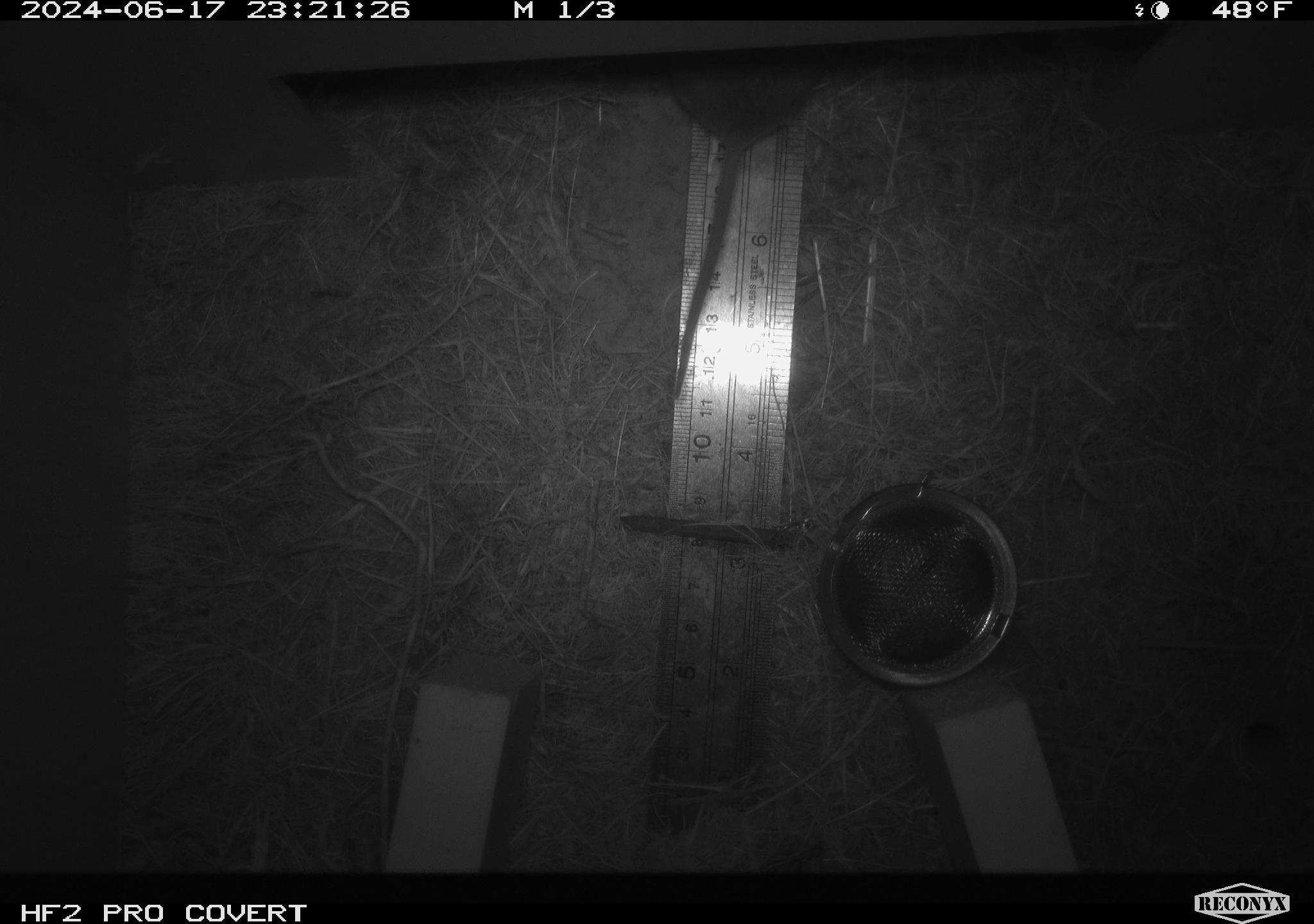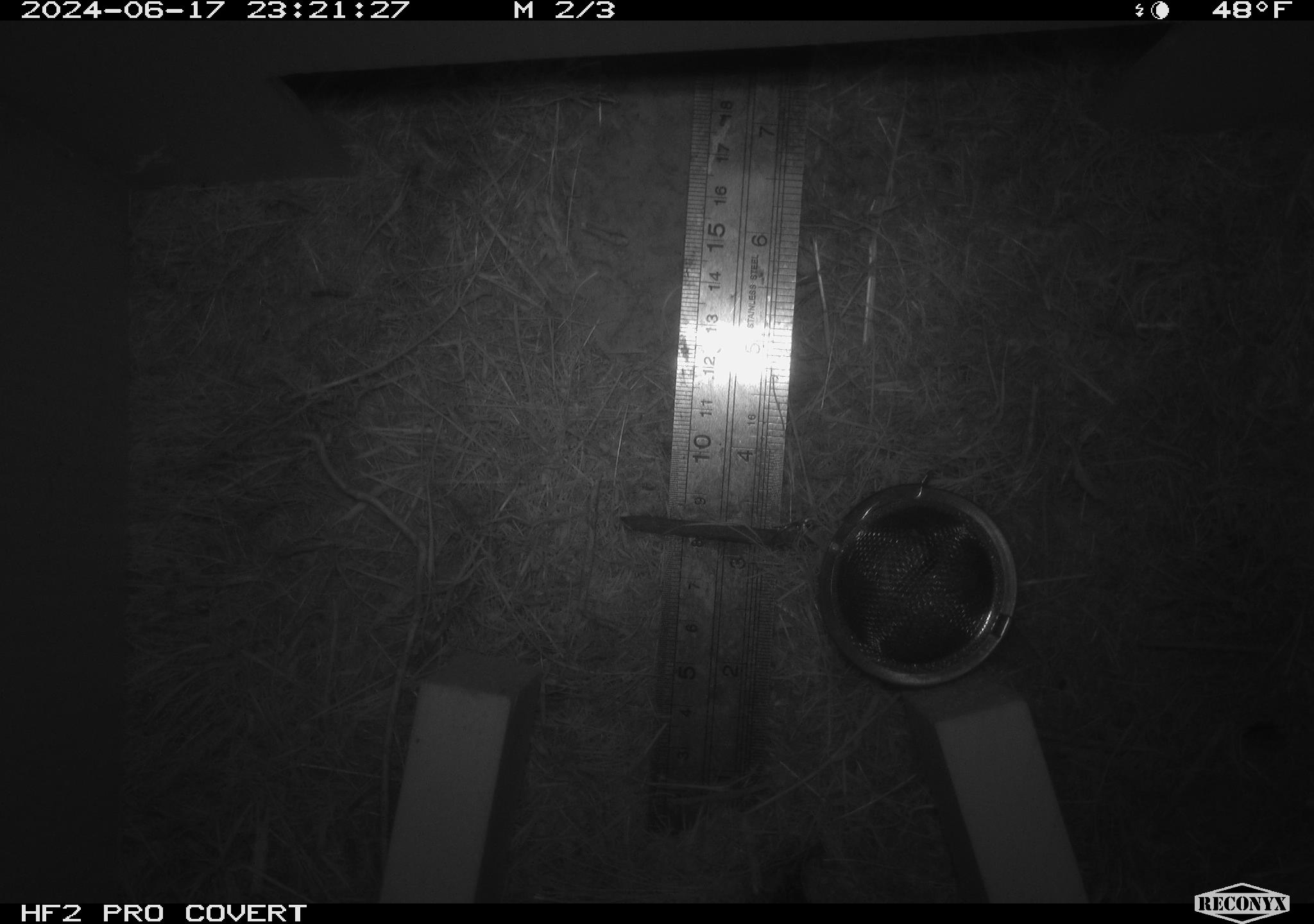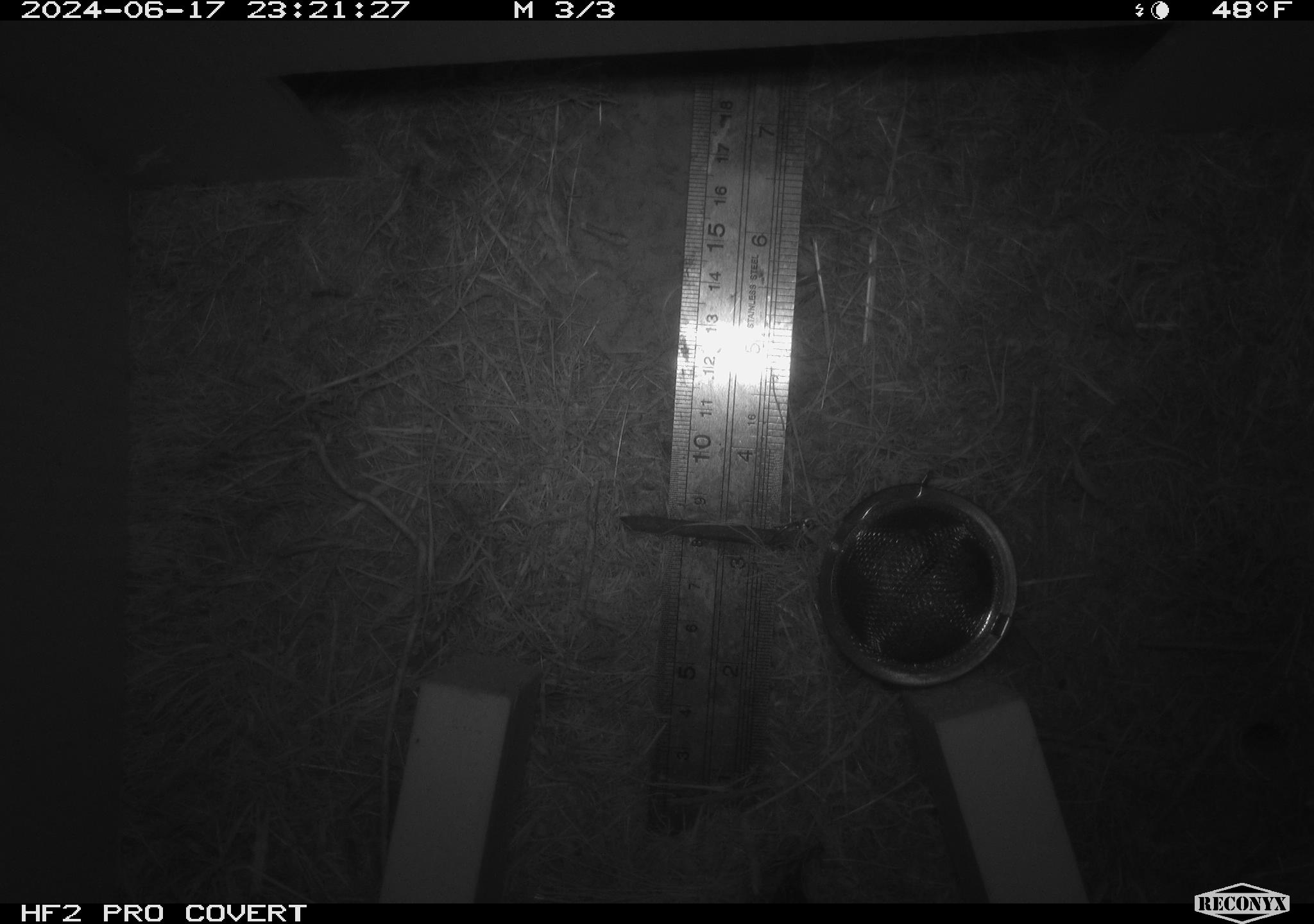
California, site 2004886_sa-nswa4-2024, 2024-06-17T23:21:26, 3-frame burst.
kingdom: Animalia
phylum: Chordata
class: Mammalia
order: Rodentia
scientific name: Rodentia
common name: rodent